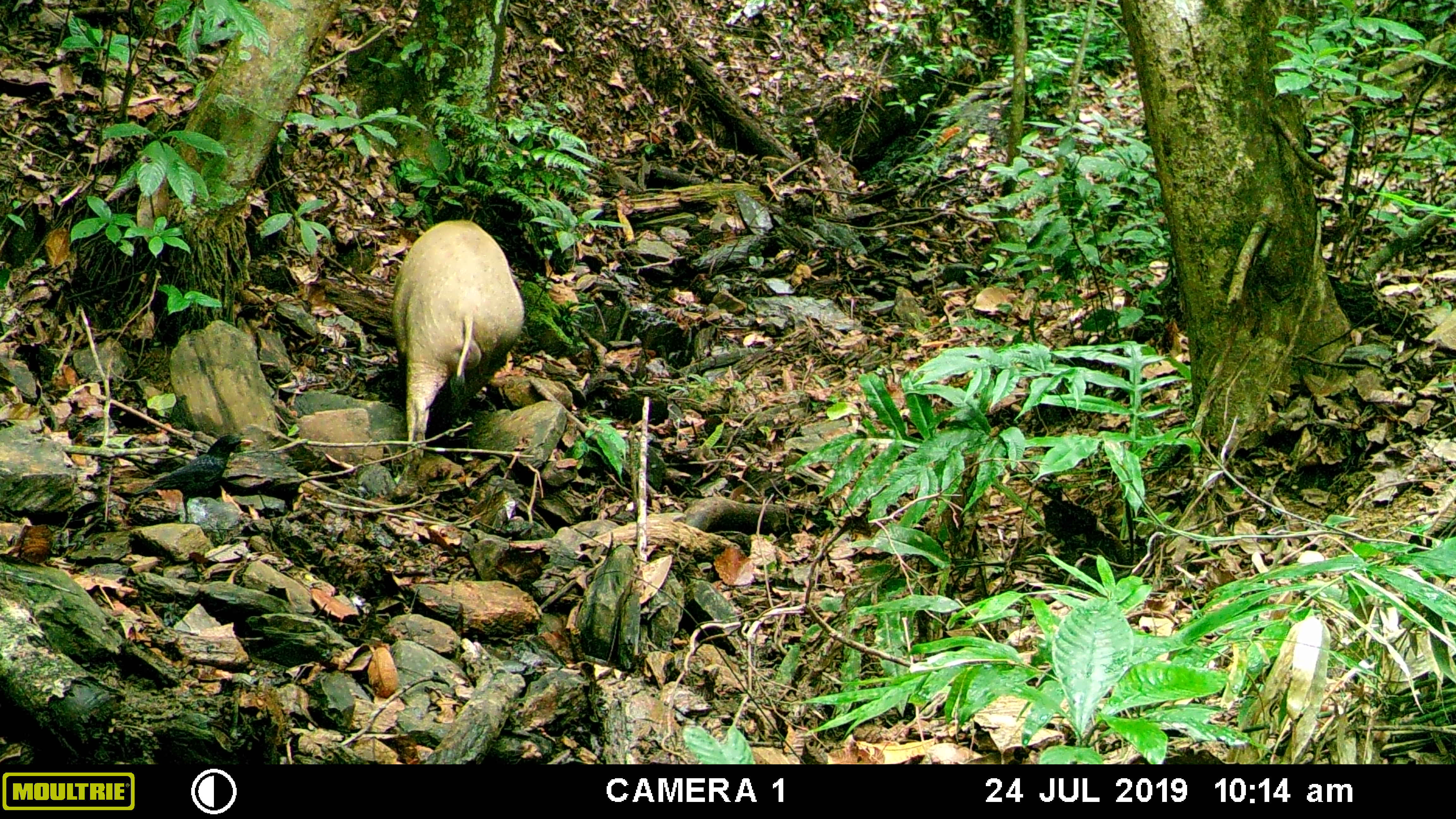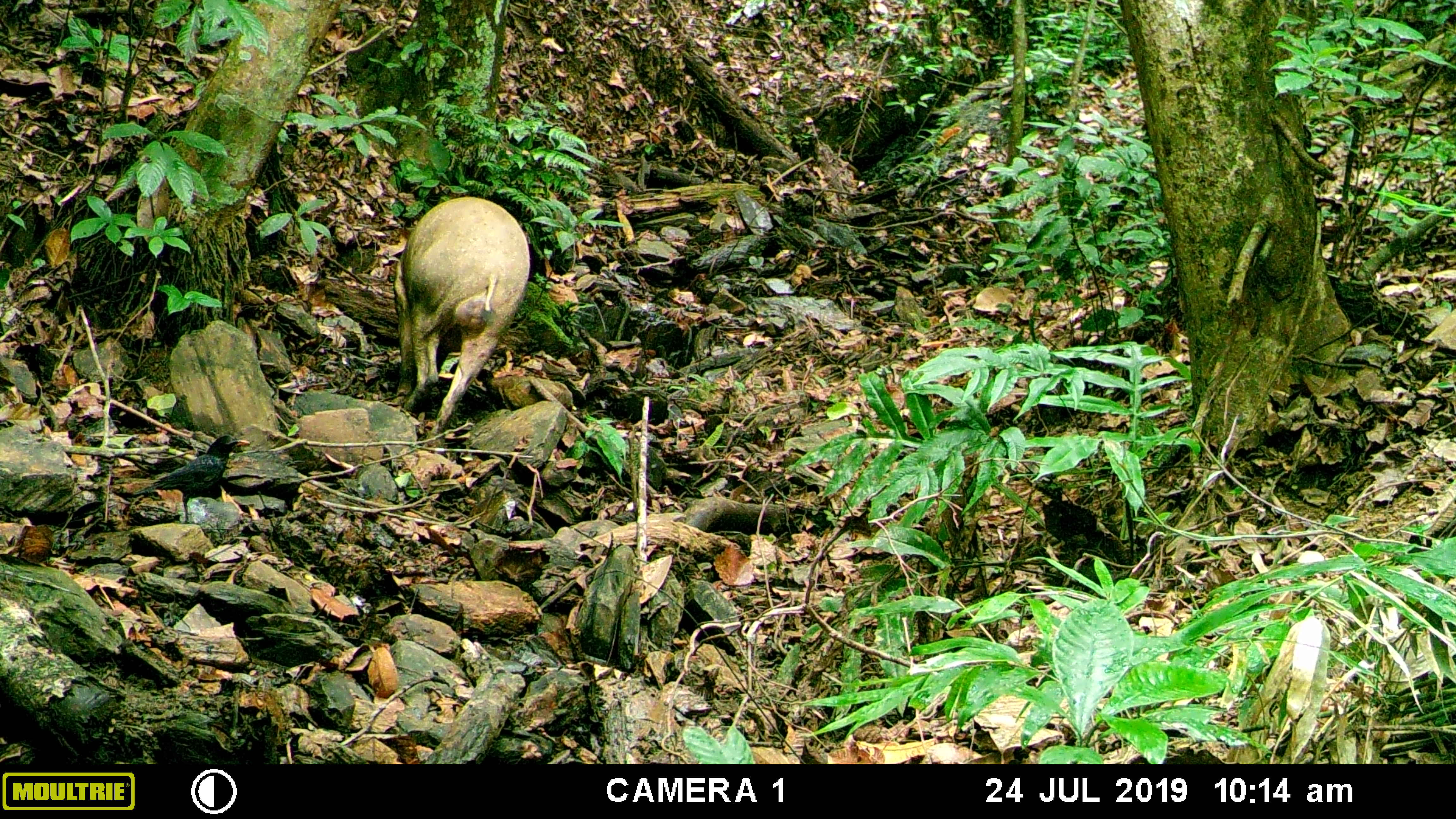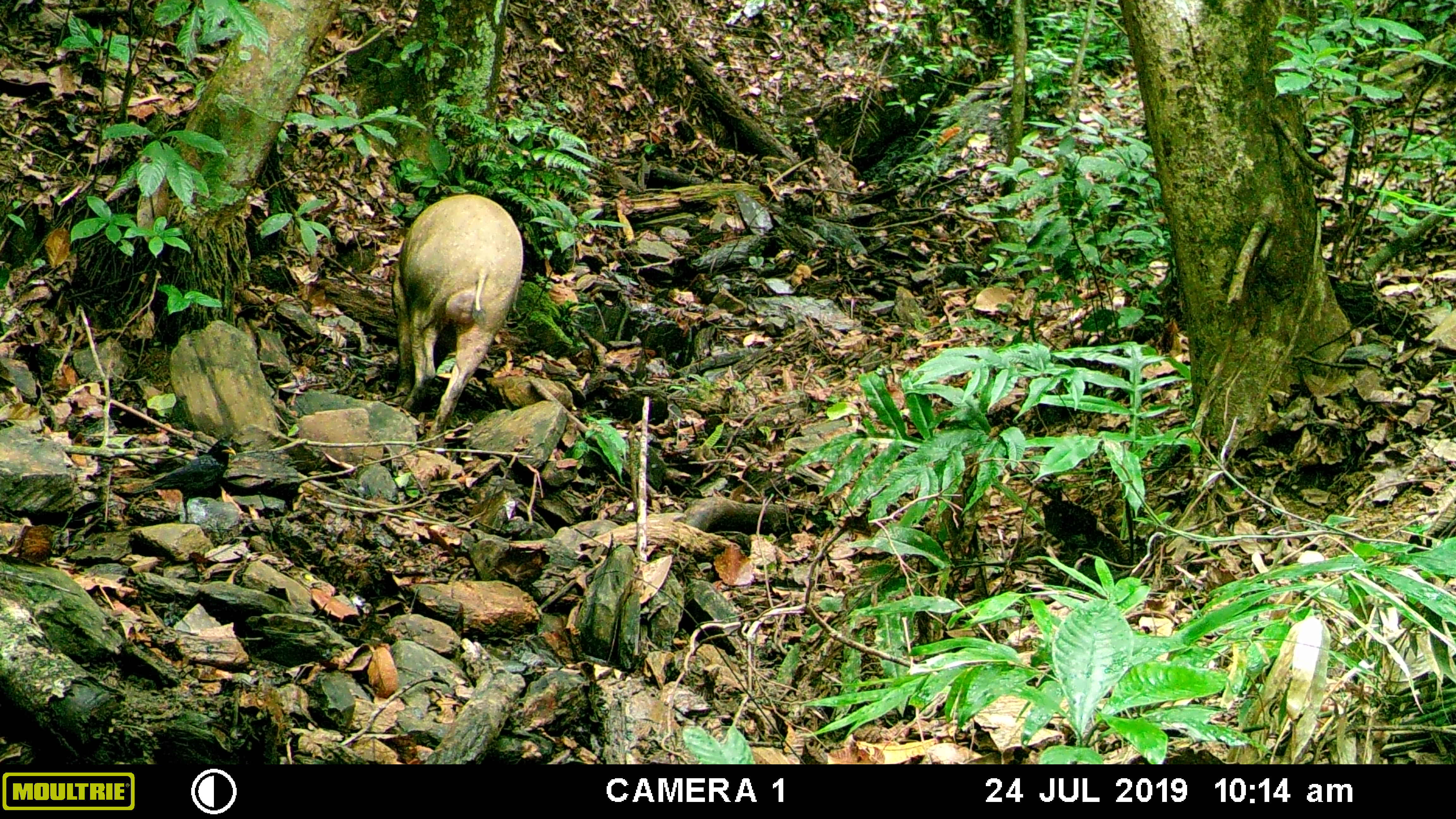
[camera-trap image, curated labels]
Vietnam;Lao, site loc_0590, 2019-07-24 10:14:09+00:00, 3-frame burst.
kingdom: Animalia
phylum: Chordata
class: Mammalia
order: Artiodactyla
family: Suidae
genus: Sus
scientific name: Sus scrofa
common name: eurasian wild pig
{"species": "eurasian wild pig (Sus scrofa)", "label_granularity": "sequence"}